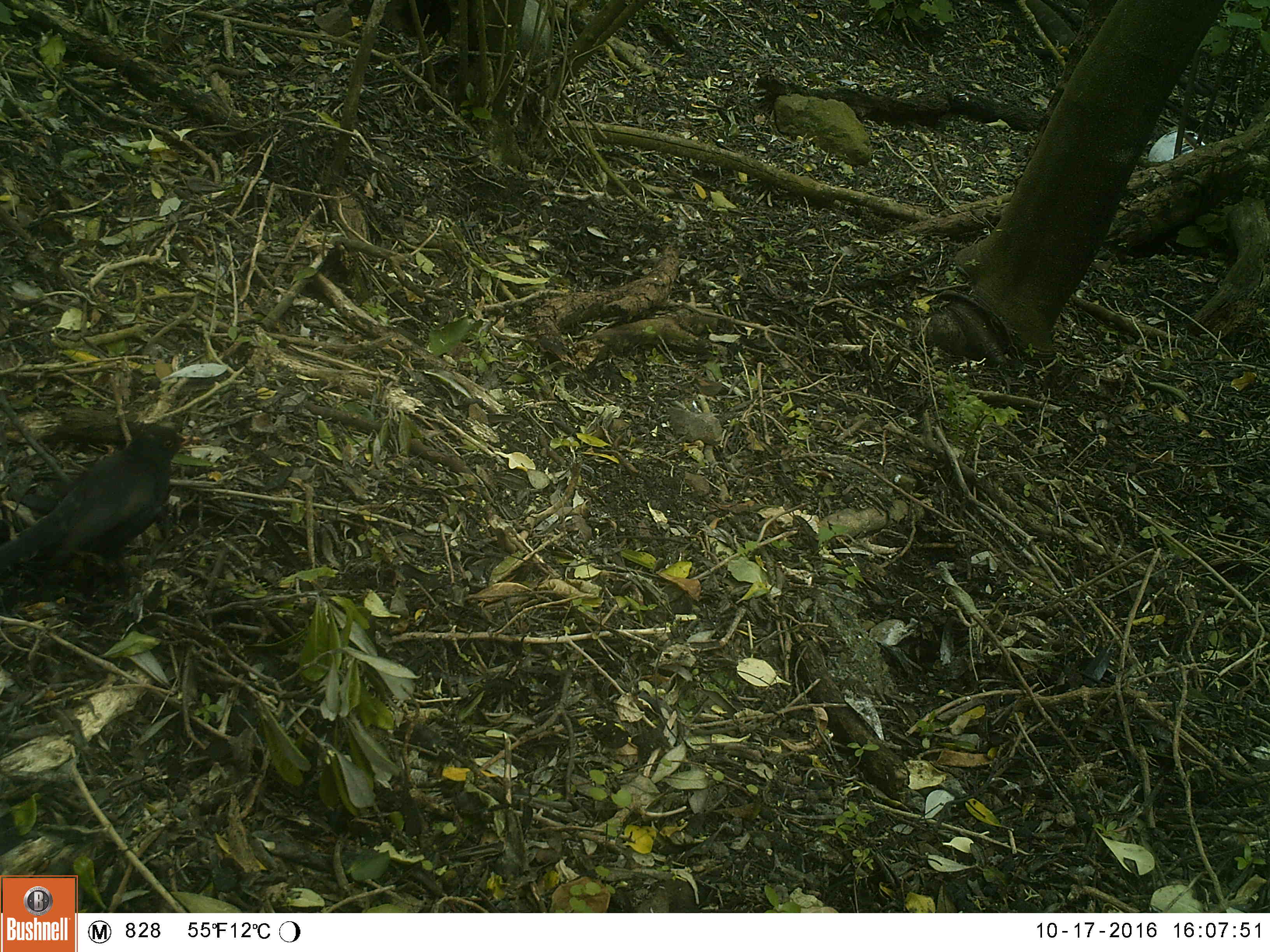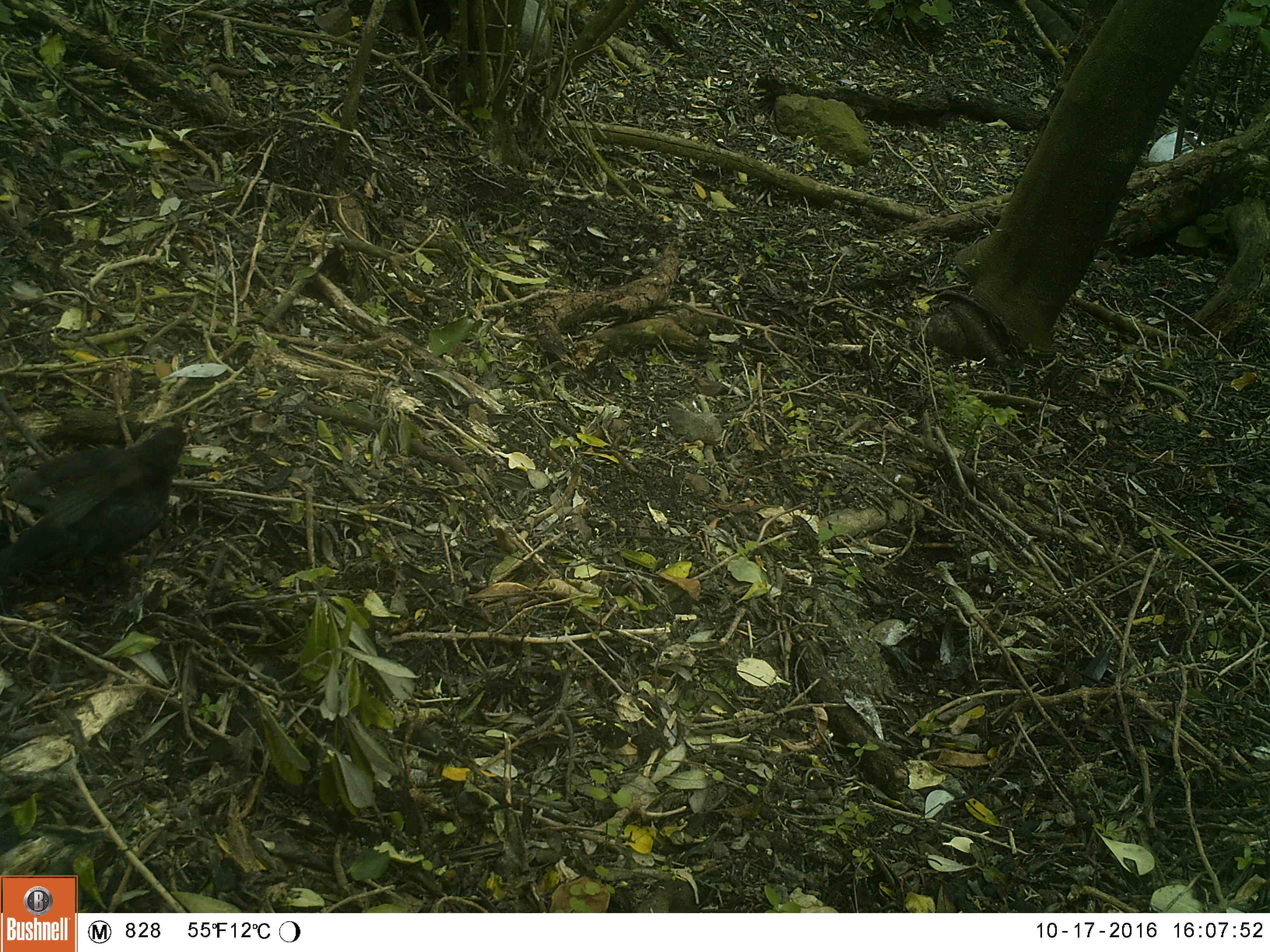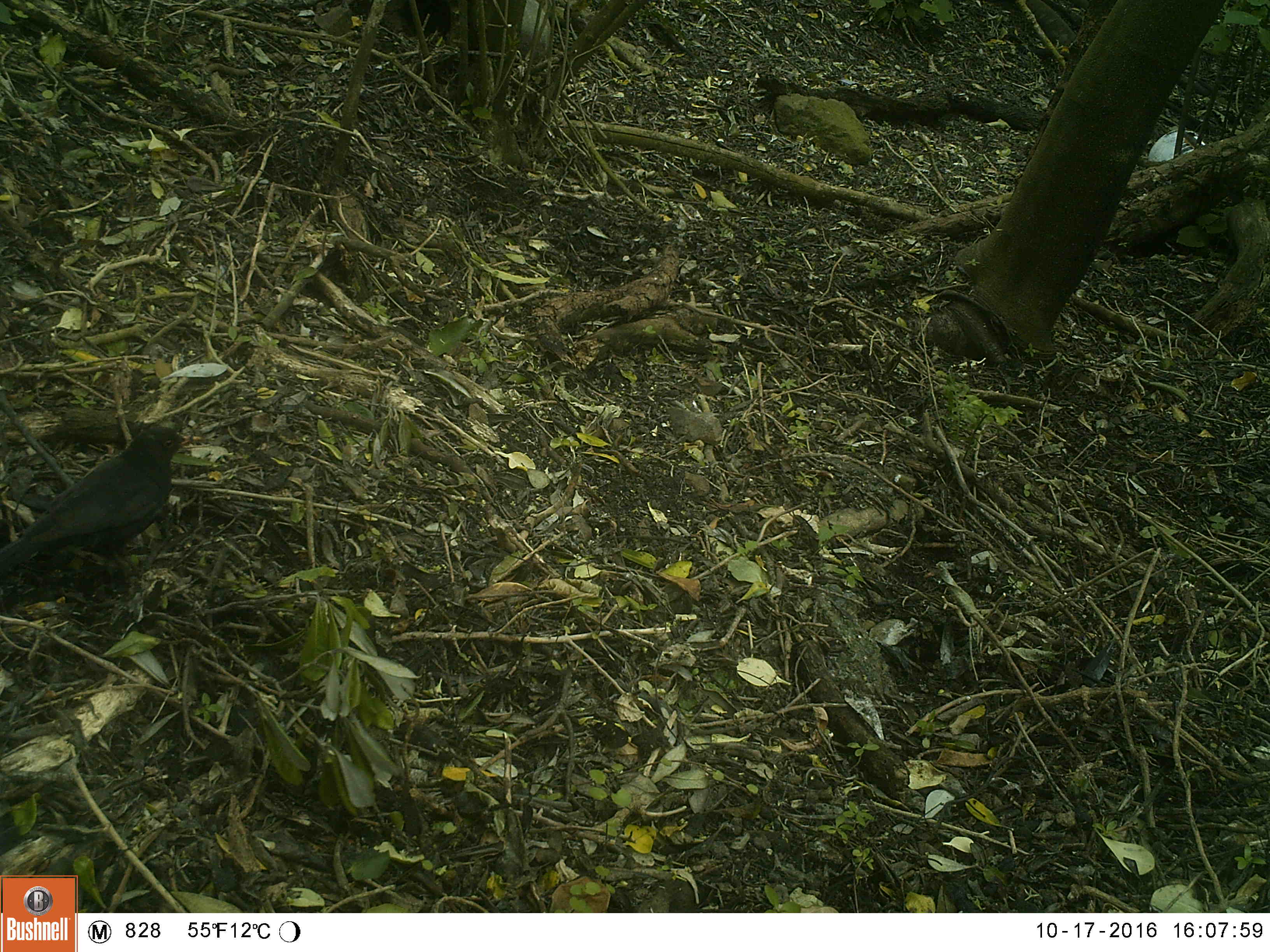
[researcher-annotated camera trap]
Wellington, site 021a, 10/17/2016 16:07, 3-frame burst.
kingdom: Animalia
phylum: Chordata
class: Aves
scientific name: Aves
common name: bird